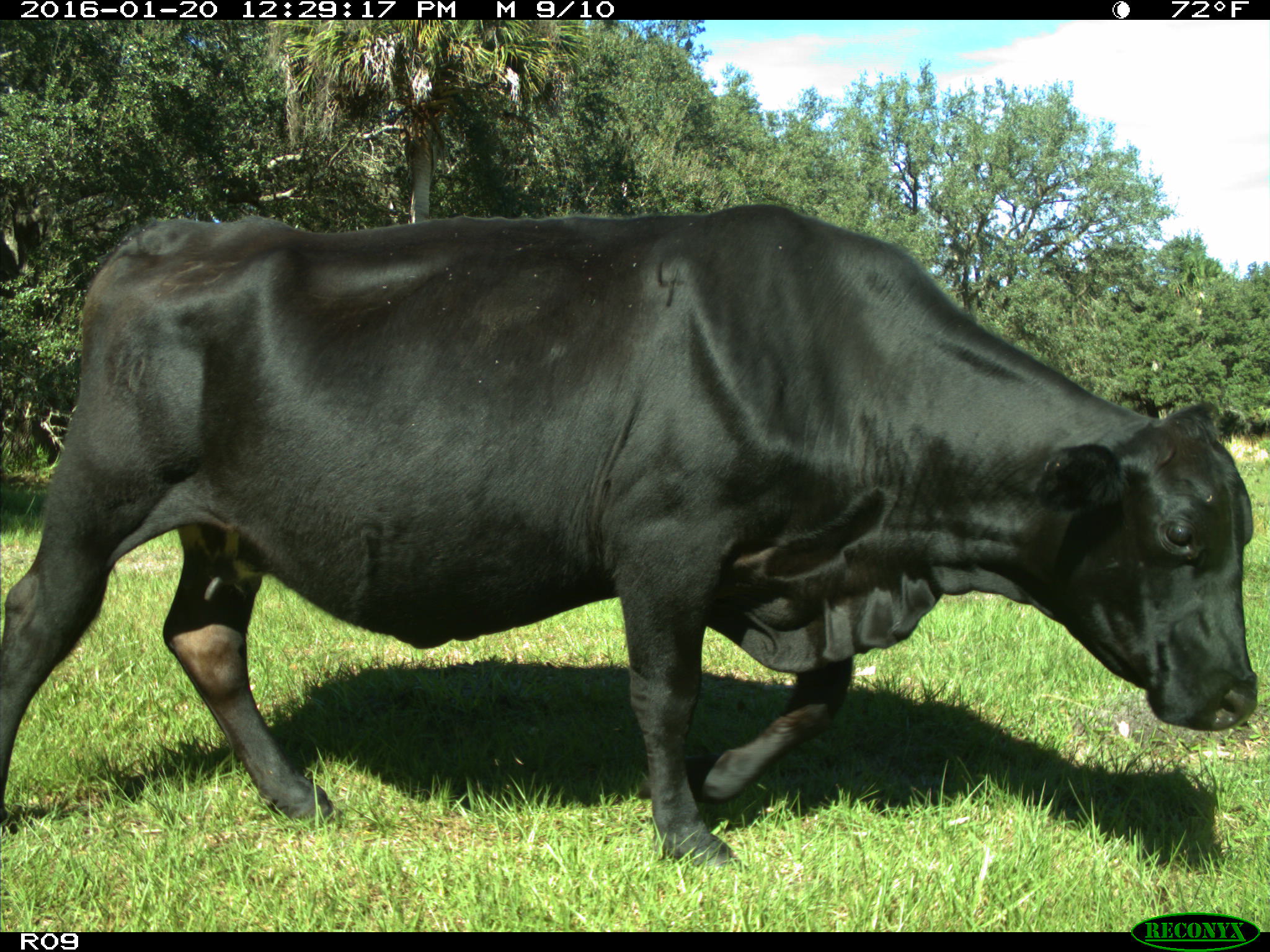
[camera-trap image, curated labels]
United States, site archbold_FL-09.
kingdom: Animalia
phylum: Chordata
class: Mammalia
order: Artiodactyla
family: Bovidae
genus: Bos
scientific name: Bos taurus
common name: domestic cow